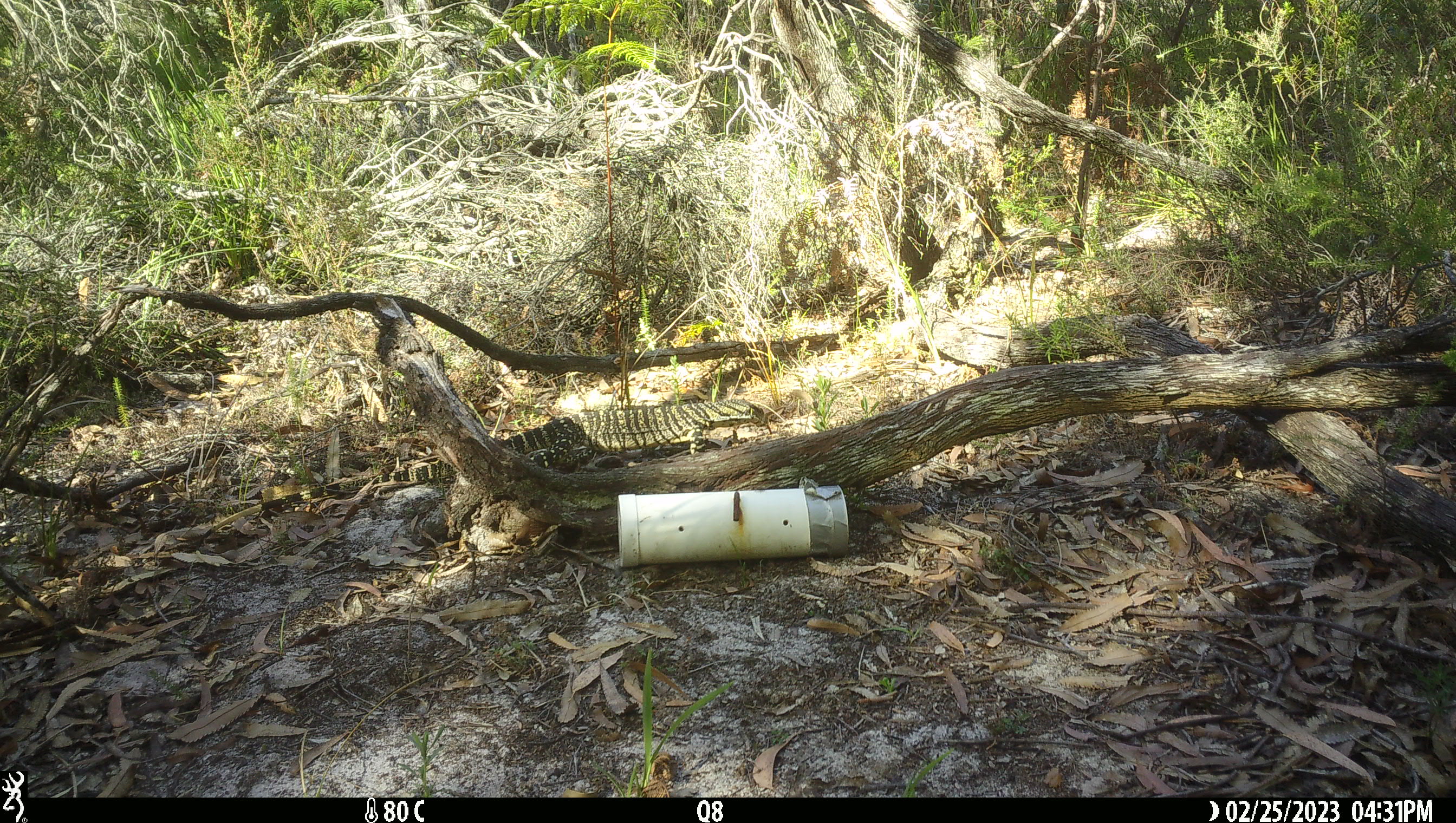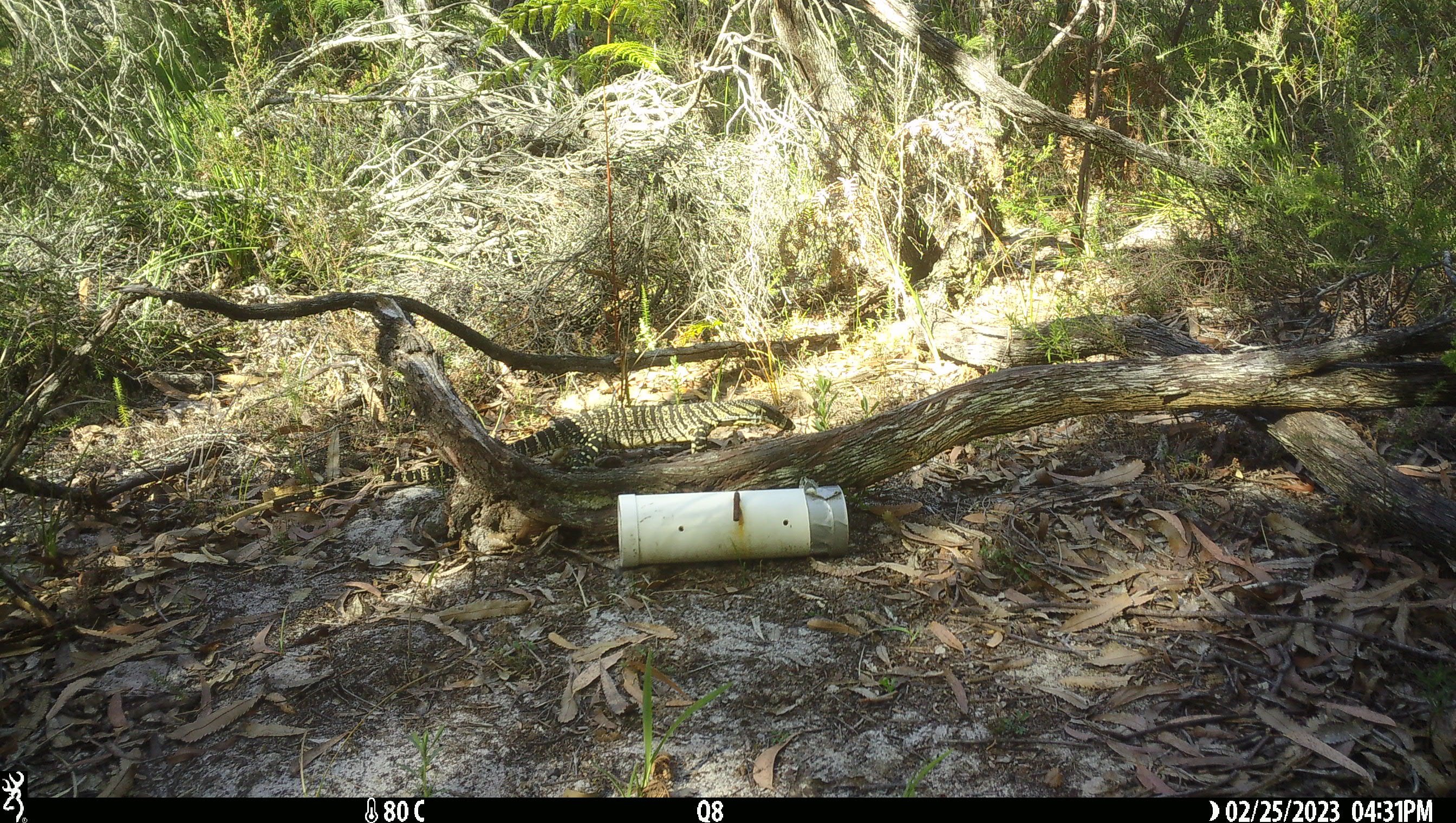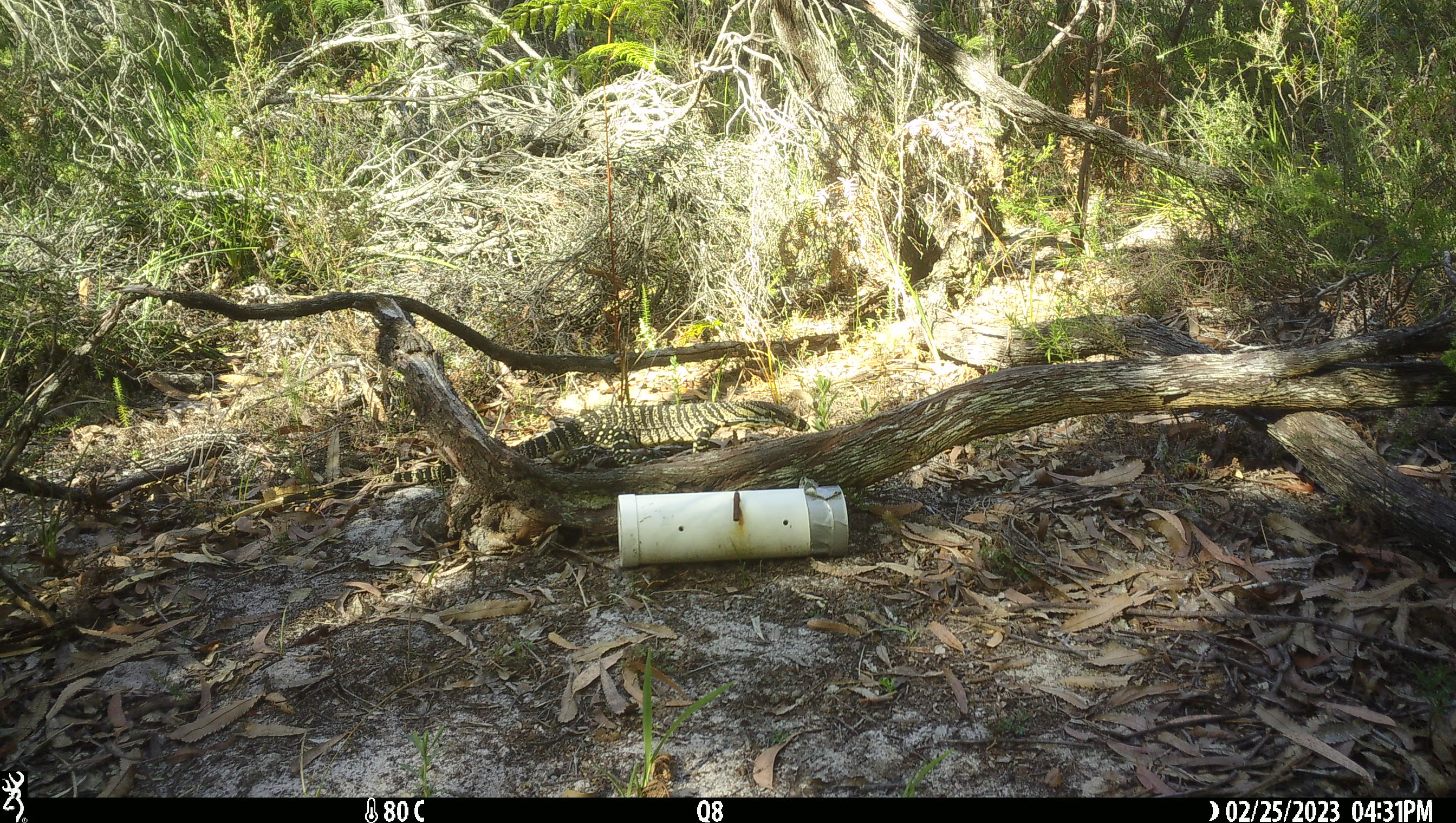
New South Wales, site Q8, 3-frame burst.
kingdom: Animalia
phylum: Chordata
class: Reptilia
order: Squamata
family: Varanidae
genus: Varanus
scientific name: Varanus varius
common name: lace monitor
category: goanna